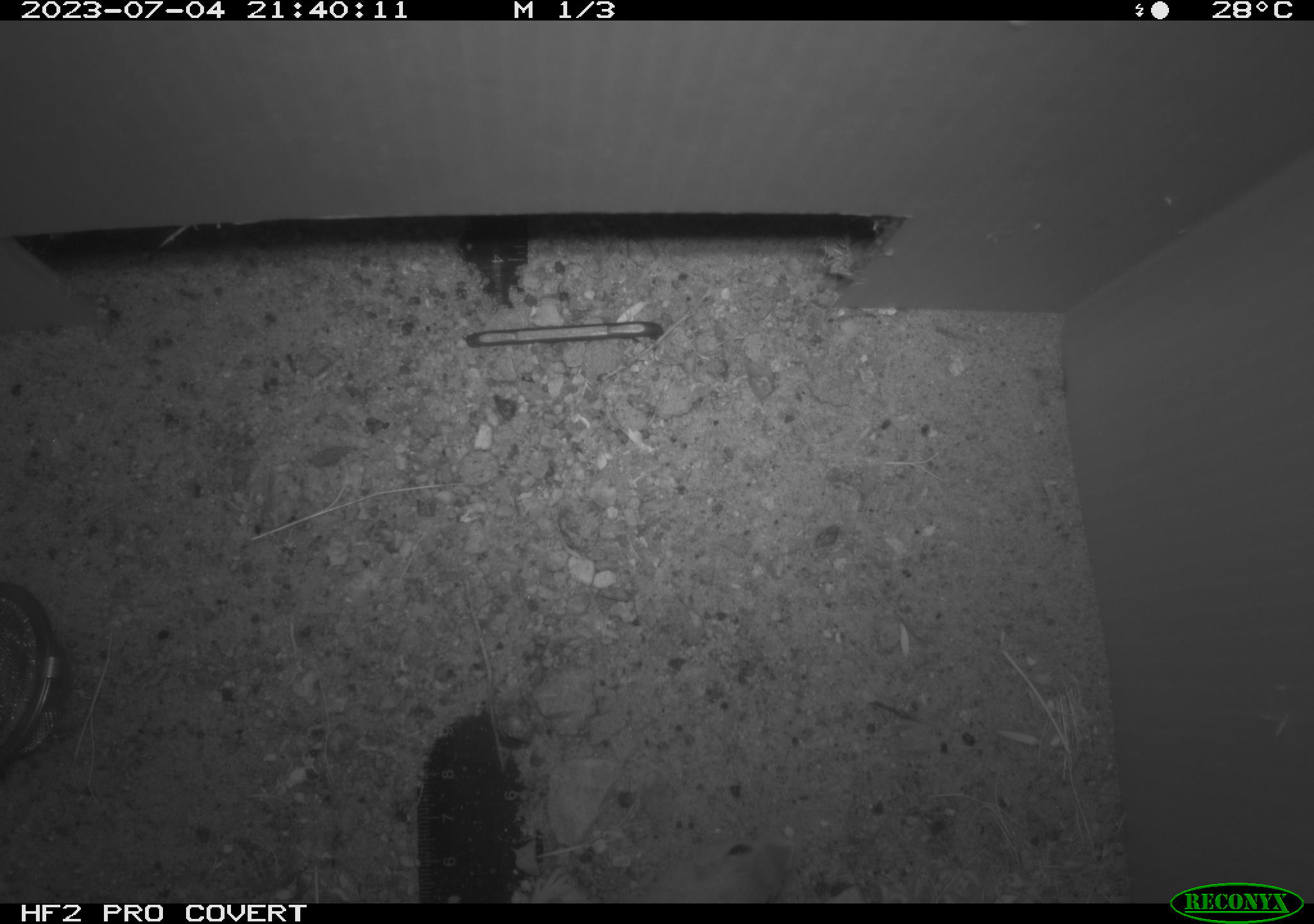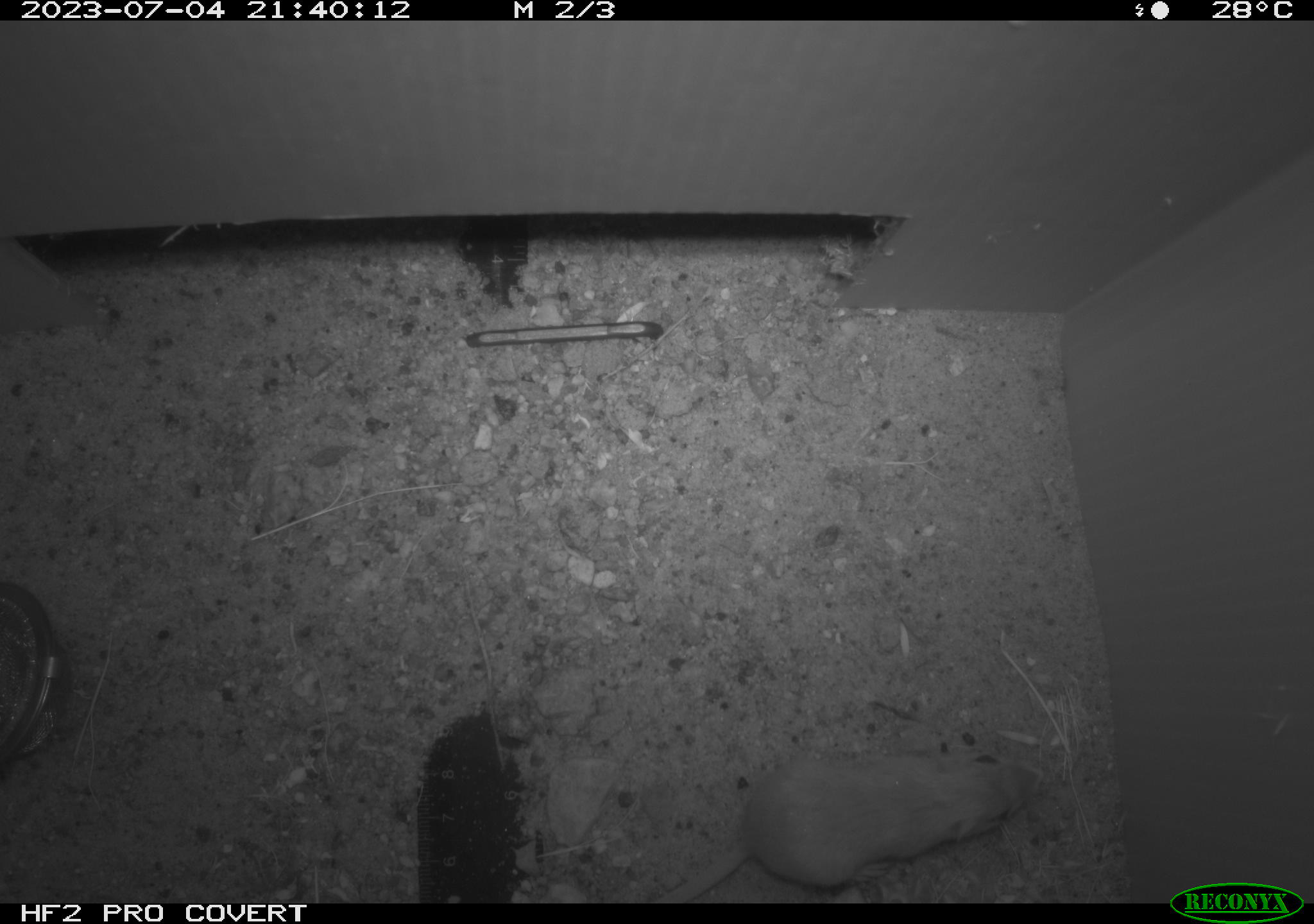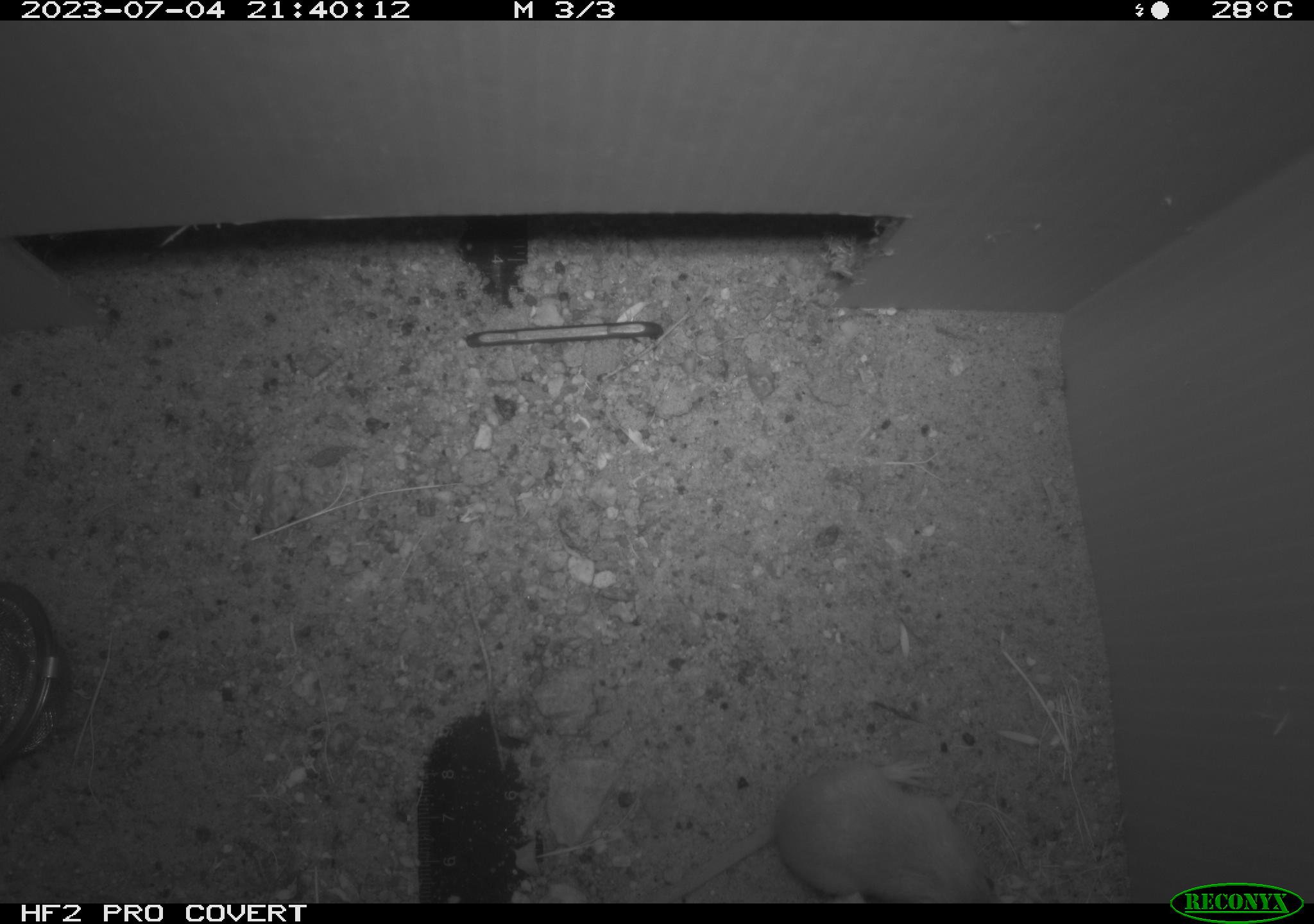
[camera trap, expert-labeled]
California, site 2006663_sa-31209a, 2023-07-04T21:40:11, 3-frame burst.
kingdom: Animalia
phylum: Chordata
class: Mammalia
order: Rodentia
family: Heteromyidae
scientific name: Heteromyidae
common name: kangaroo rats and pocket mice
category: heteromyidae family